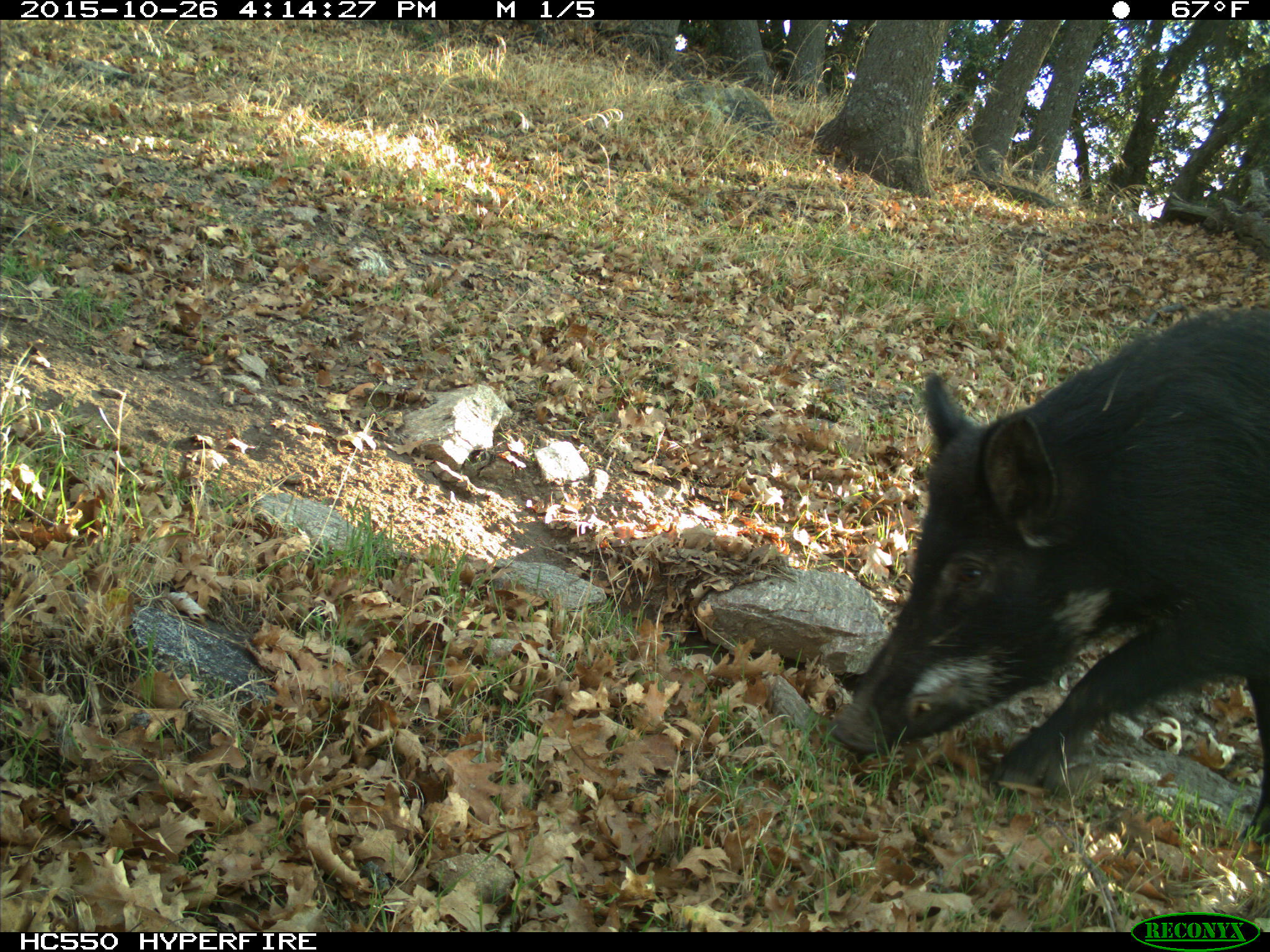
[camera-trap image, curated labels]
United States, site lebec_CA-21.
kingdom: Animalia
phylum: Chordata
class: Mammalia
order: Artiodactyla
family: Suidae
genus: Sus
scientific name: Sus scrofa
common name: wild boar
Sus scrofa (wild boar).